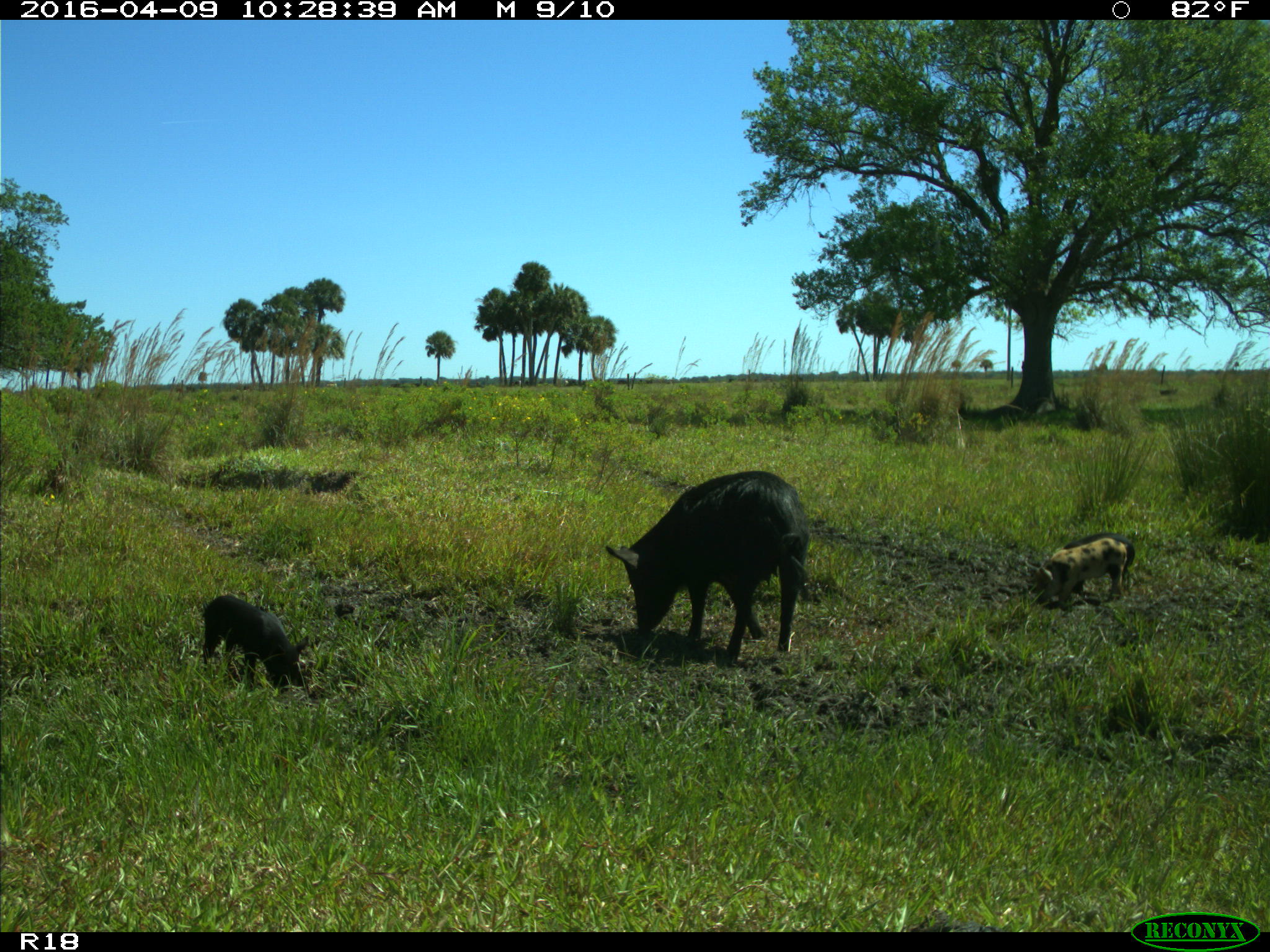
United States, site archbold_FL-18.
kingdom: Animalia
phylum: Chordata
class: Mammalia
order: Artiodactyla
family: Suidae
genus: Sus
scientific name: Sus scrofa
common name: wild boar